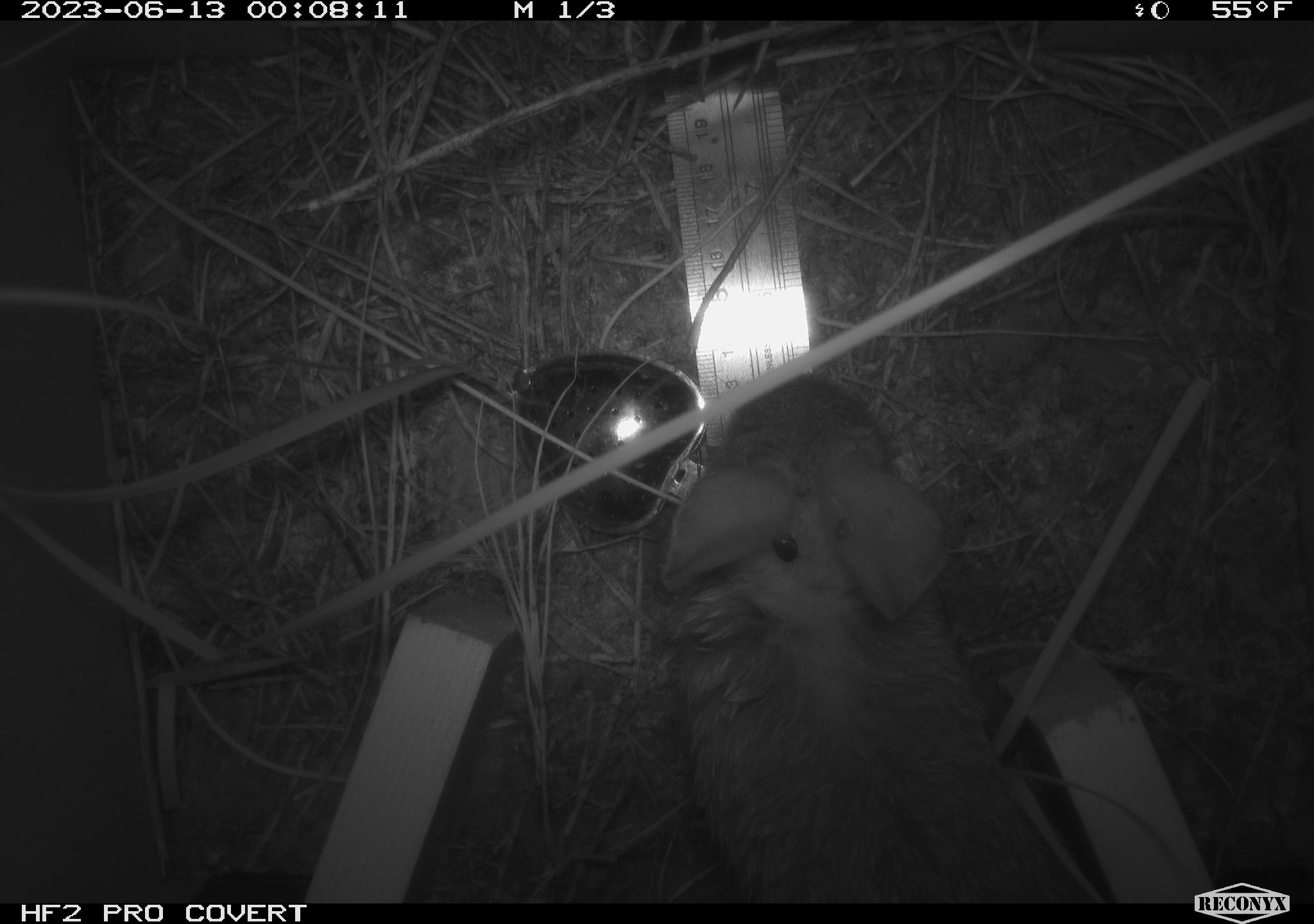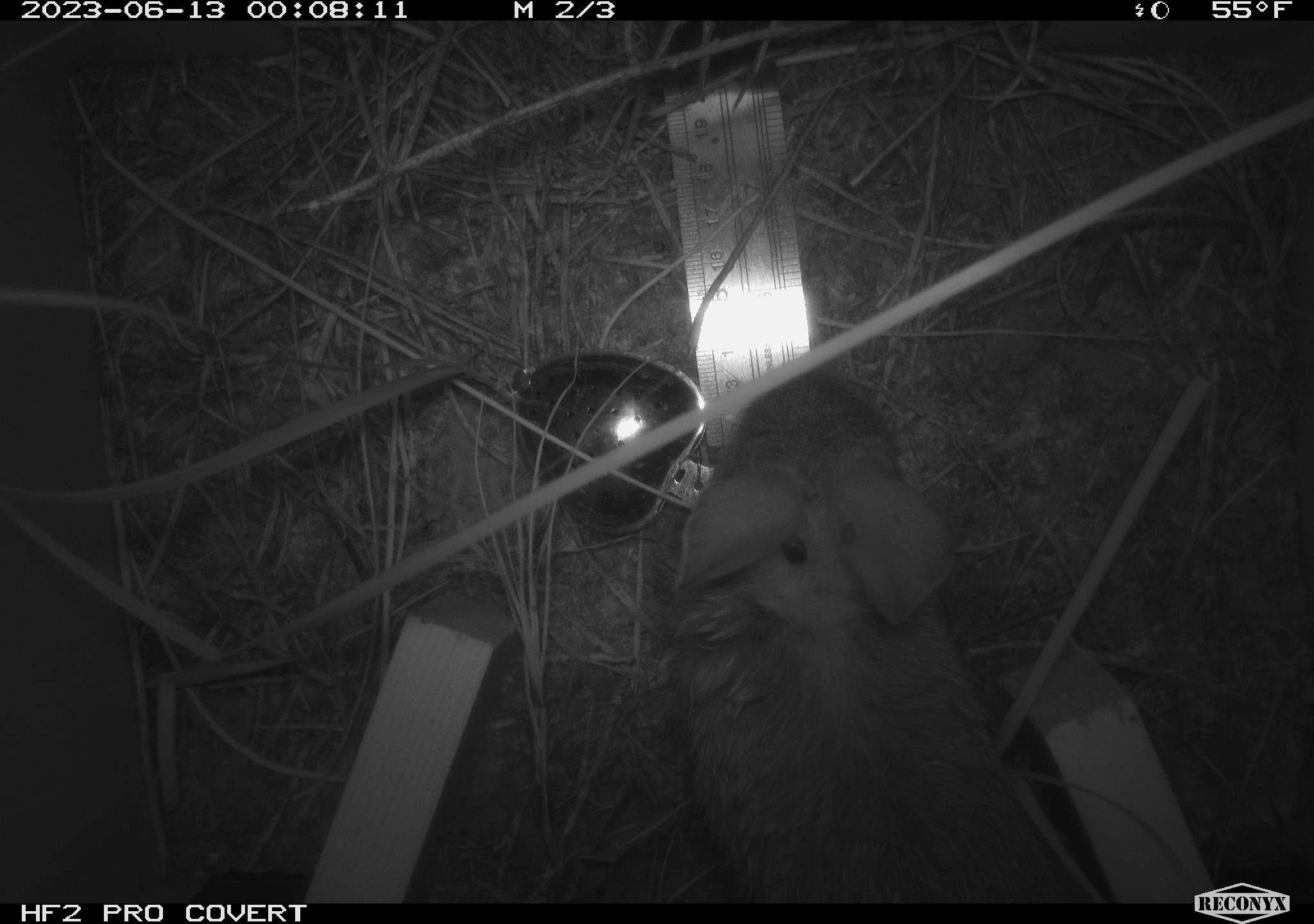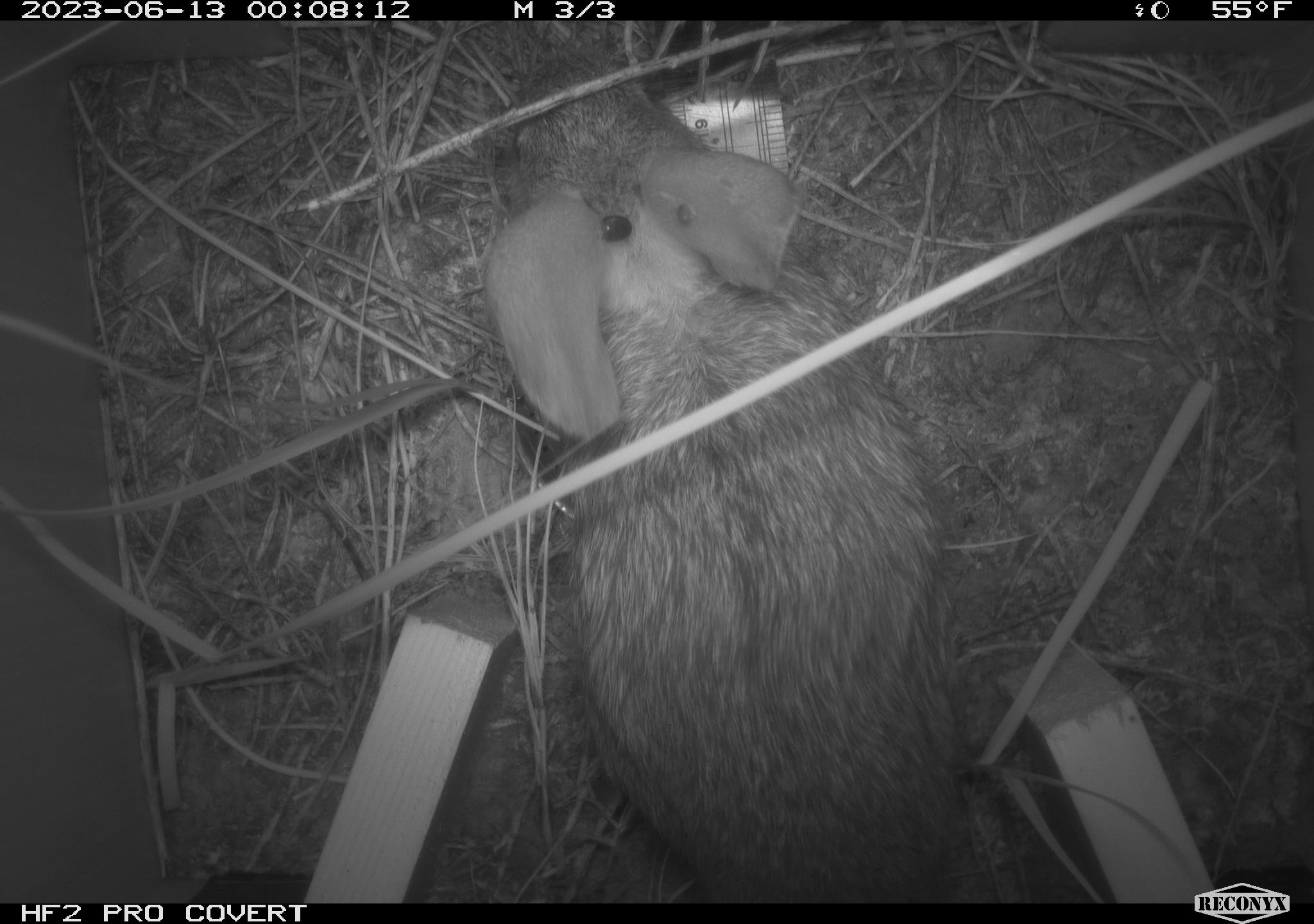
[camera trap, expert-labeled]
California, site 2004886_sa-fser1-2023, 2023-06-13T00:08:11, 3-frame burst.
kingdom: Animalia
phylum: Chordata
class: Mammalia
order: Lagomorpha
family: Leporidae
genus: Sylvilagus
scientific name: Sylvilagus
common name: cottontail rabbits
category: sylvilagus species